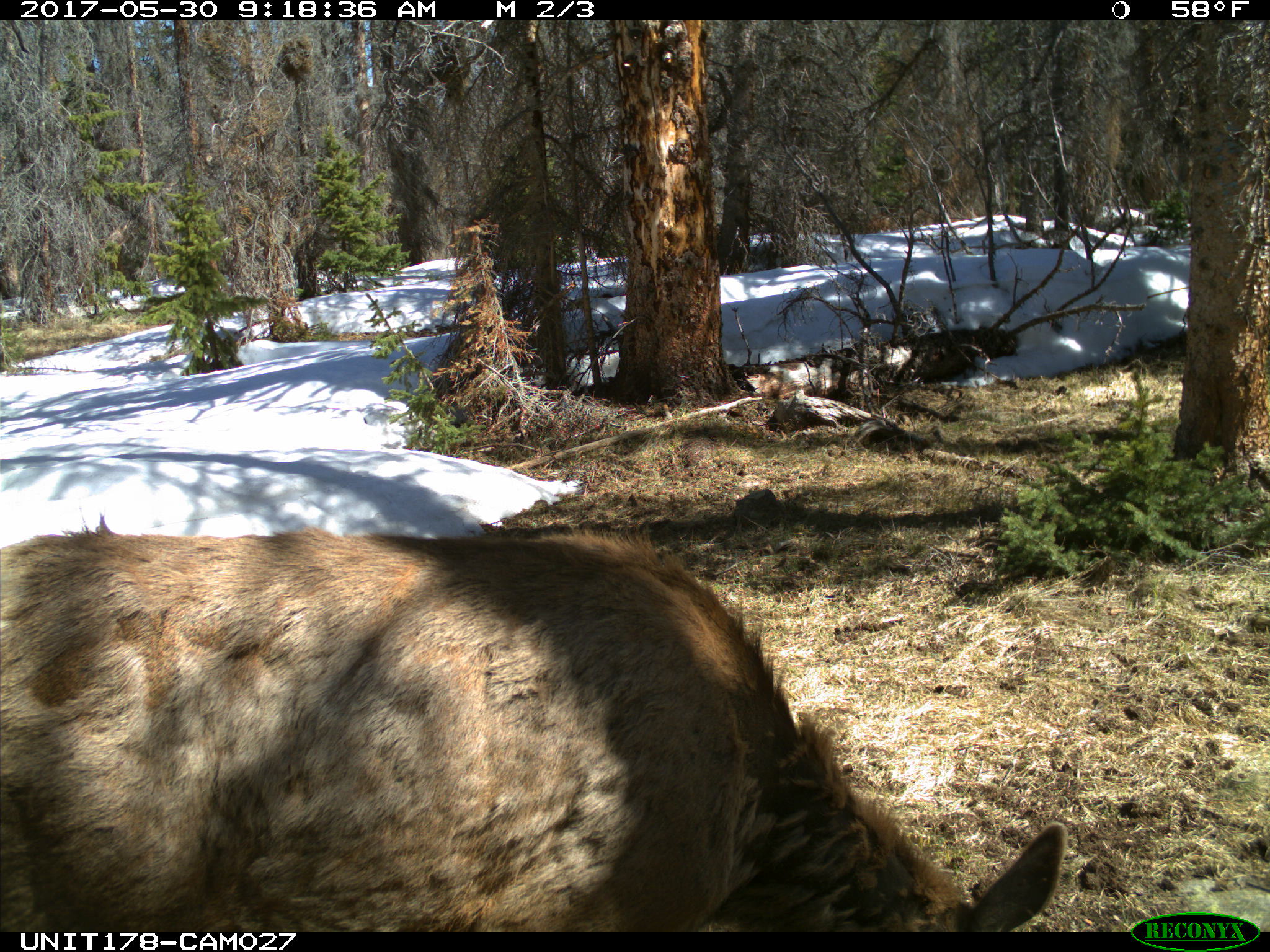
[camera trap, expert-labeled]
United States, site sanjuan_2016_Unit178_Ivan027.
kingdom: Animalia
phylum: Chordata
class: Mammalia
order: Artiodactyla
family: Cervidae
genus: Cervus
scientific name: Cervus elaphus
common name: red deer